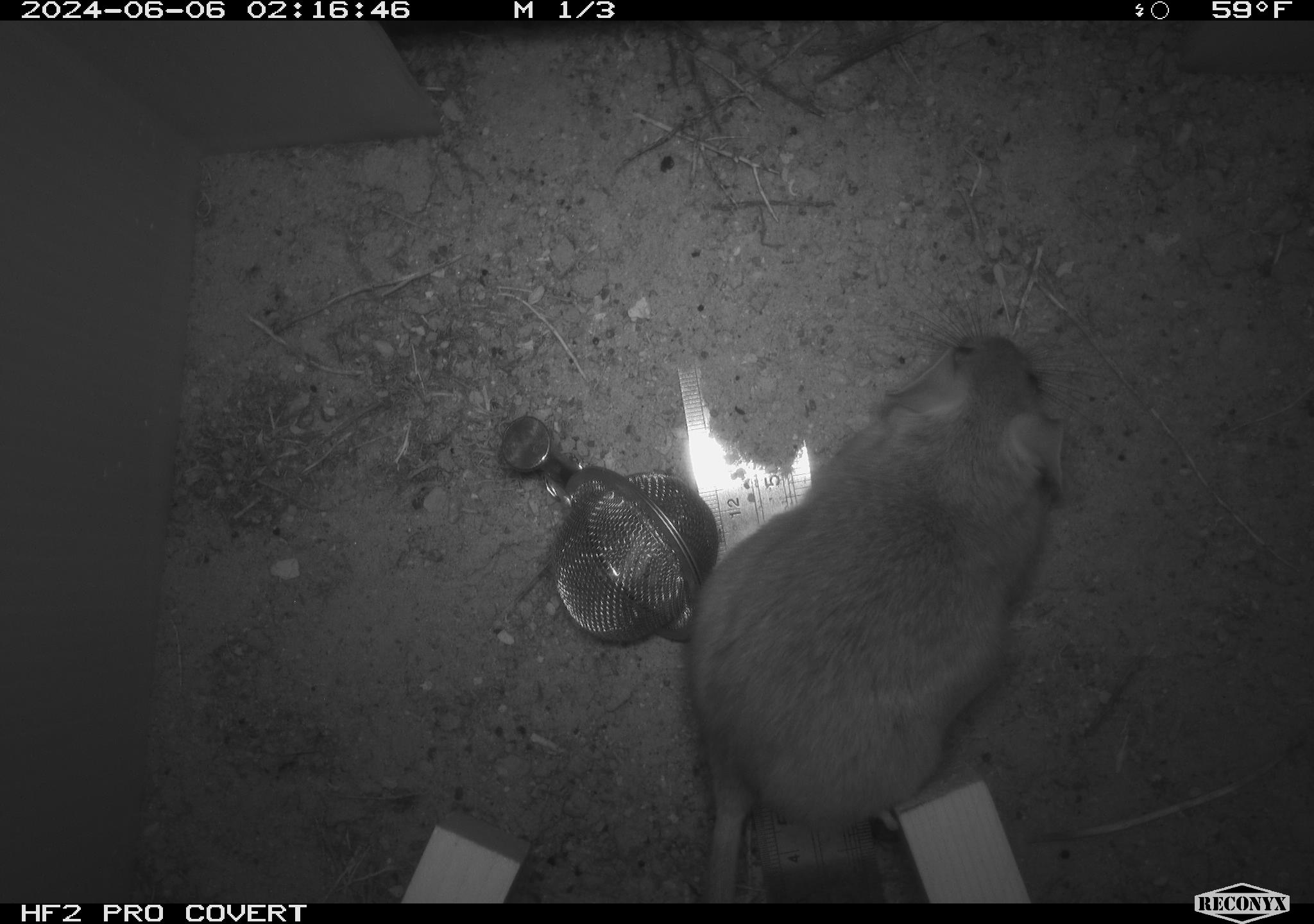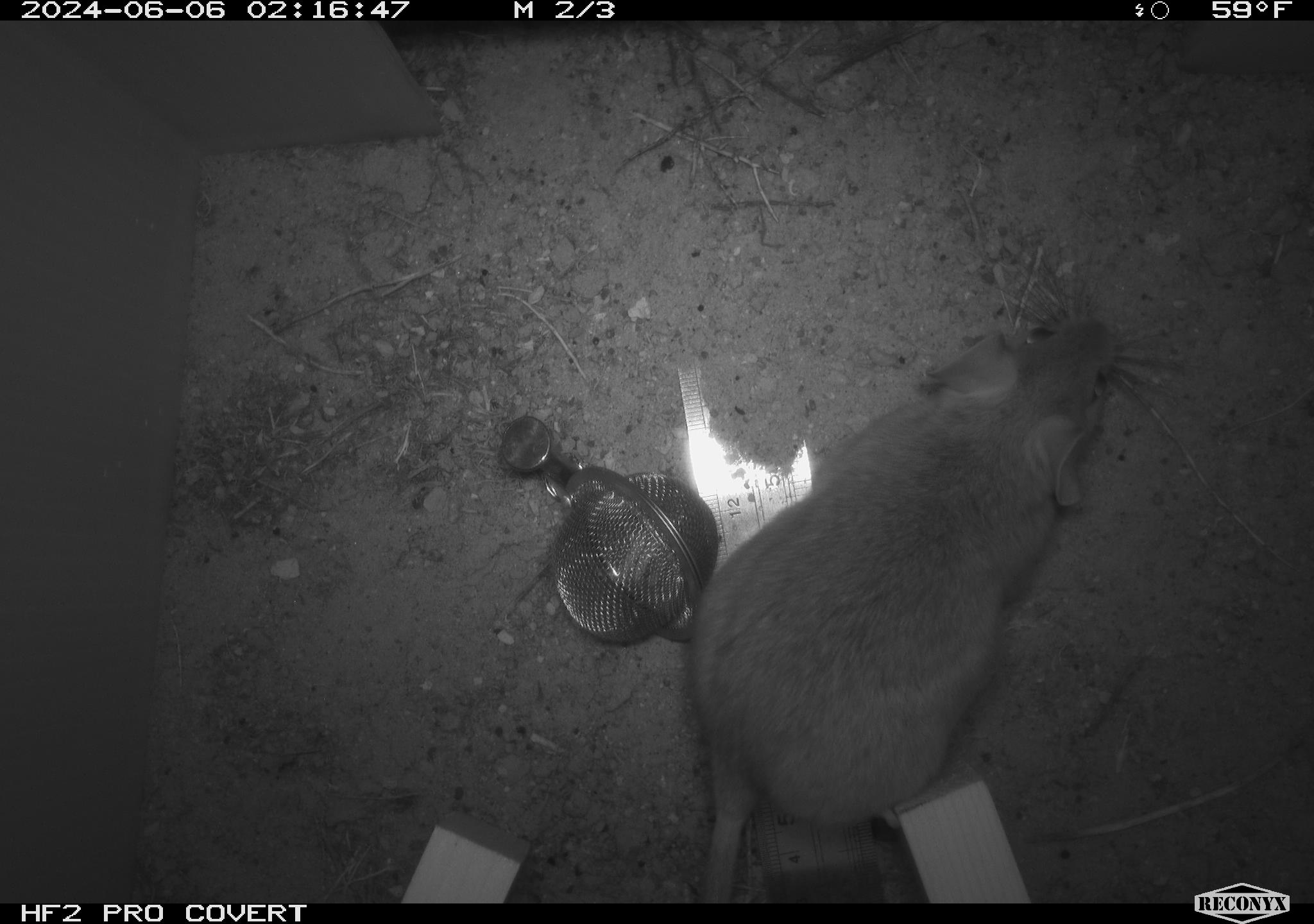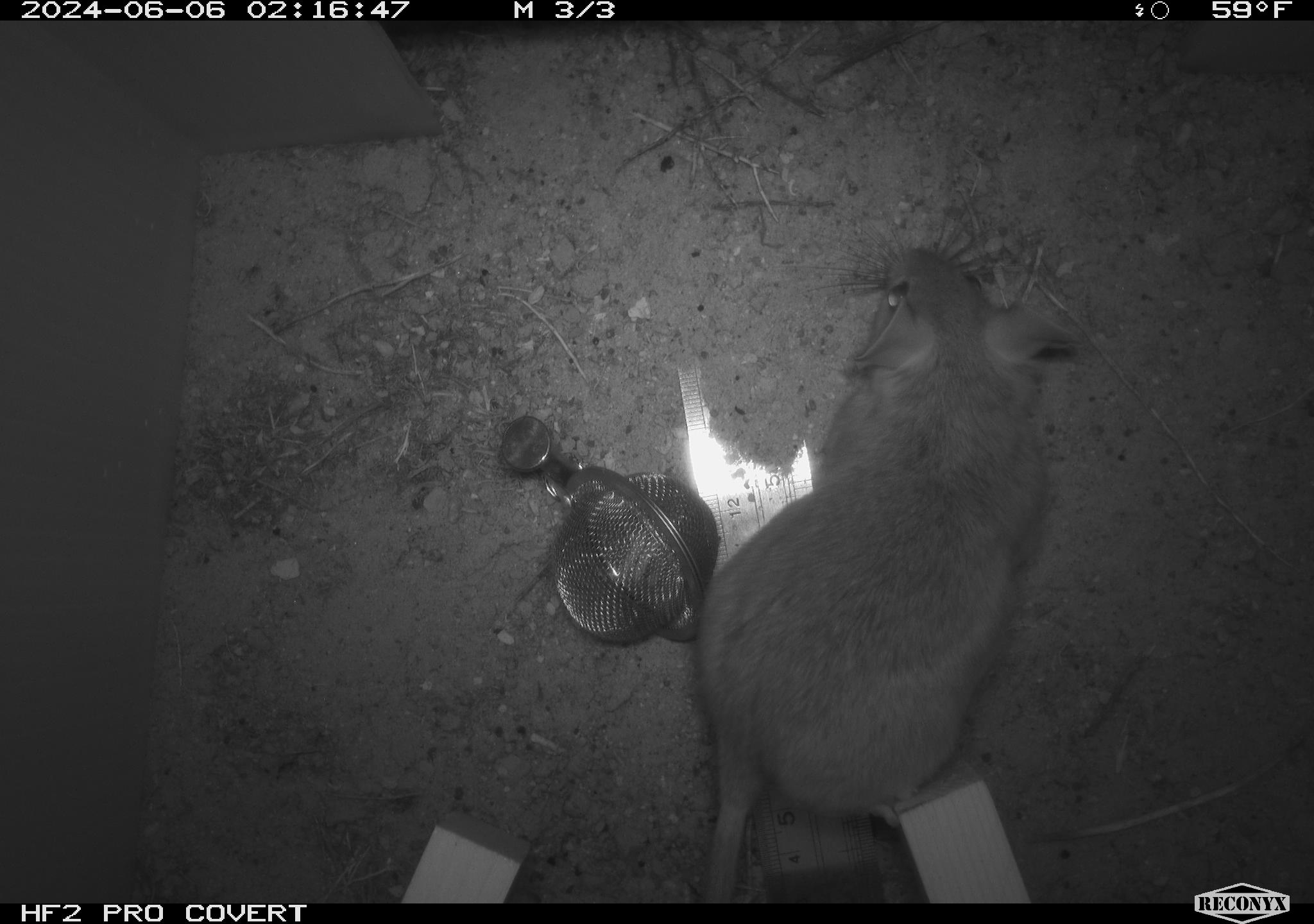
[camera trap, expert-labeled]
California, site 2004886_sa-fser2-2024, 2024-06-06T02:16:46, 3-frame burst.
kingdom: Animalia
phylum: Chordata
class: Mammalia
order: Rodentia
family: Cricetidae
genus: Neotoma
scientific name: Neotoma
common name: pack rat or woodrat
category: neotoma species